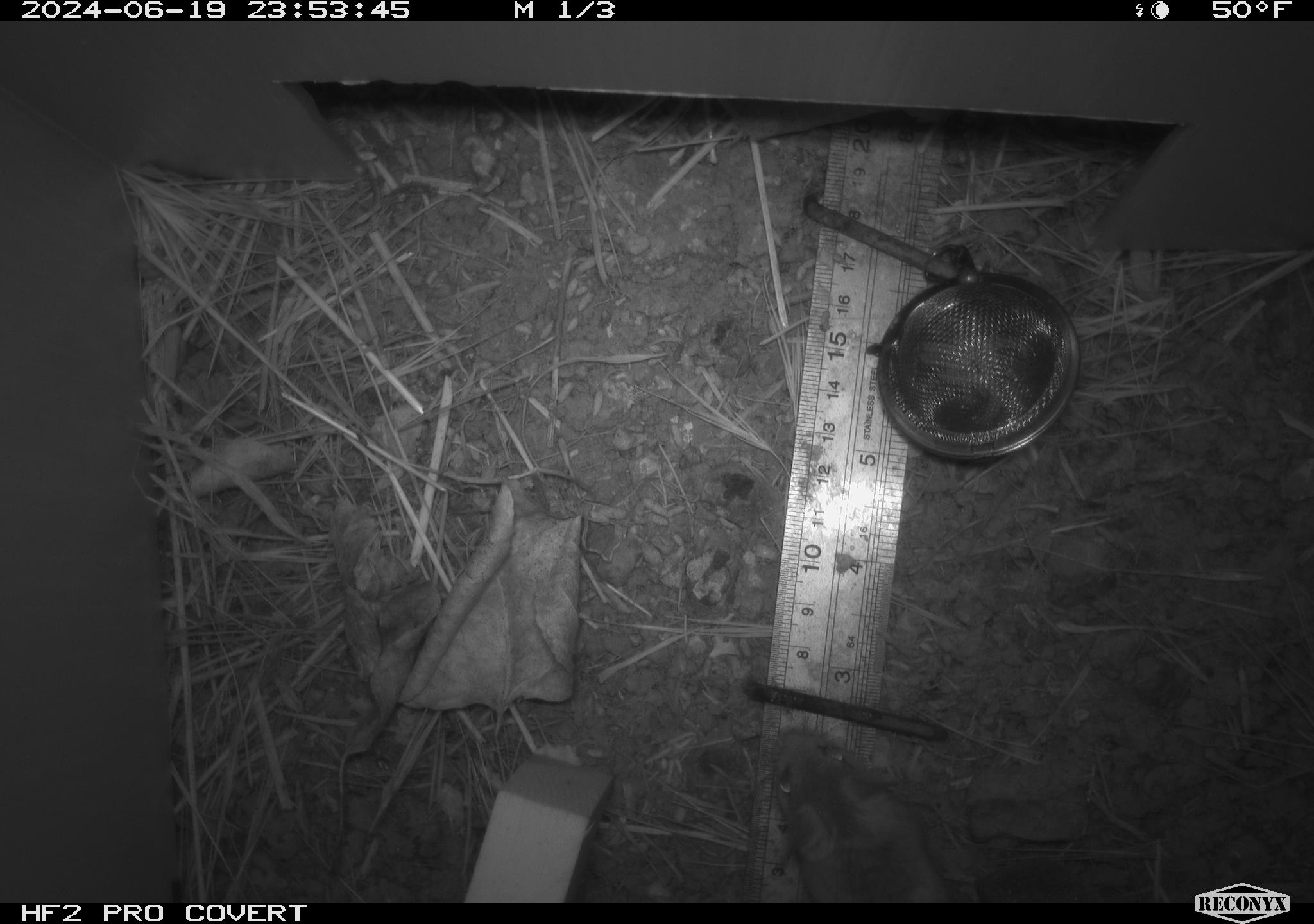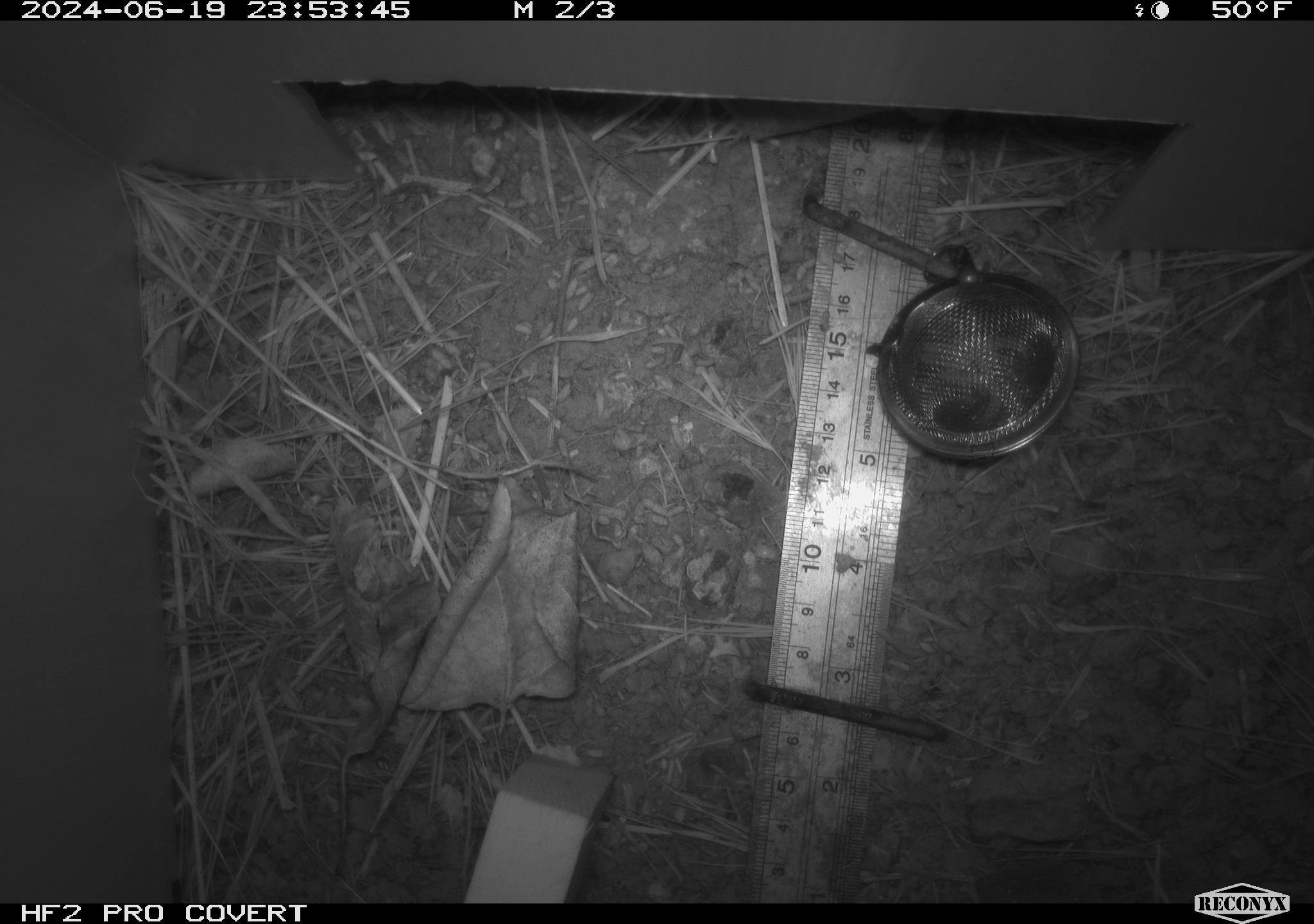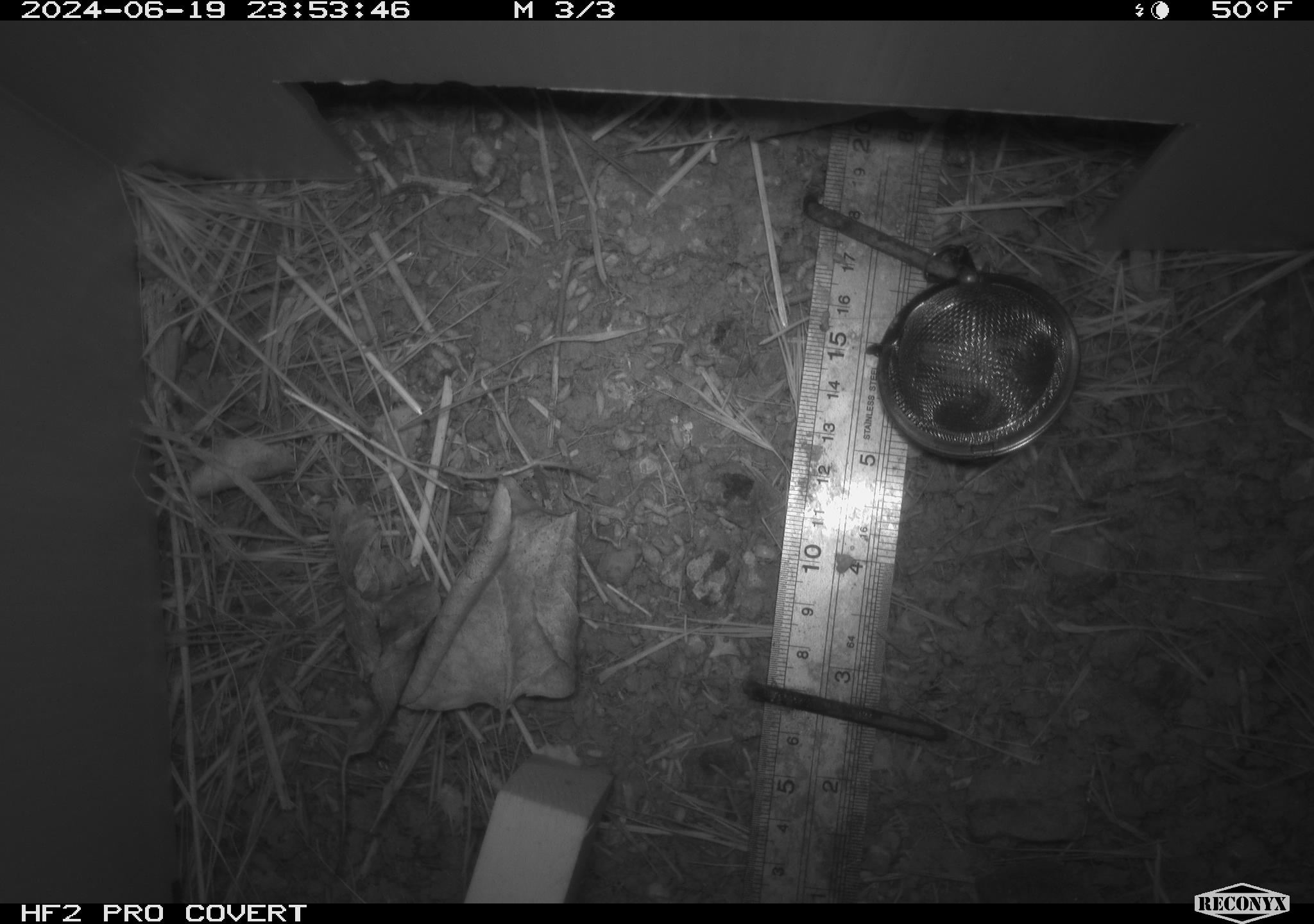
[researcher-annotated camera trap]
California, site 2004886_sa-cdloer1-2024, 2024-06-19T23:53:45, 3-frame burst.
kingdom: Animalia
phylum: Chordata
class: Mammalia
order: Rodentia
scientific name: Rodentia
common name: mouse species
Mouse species (Rodentia).